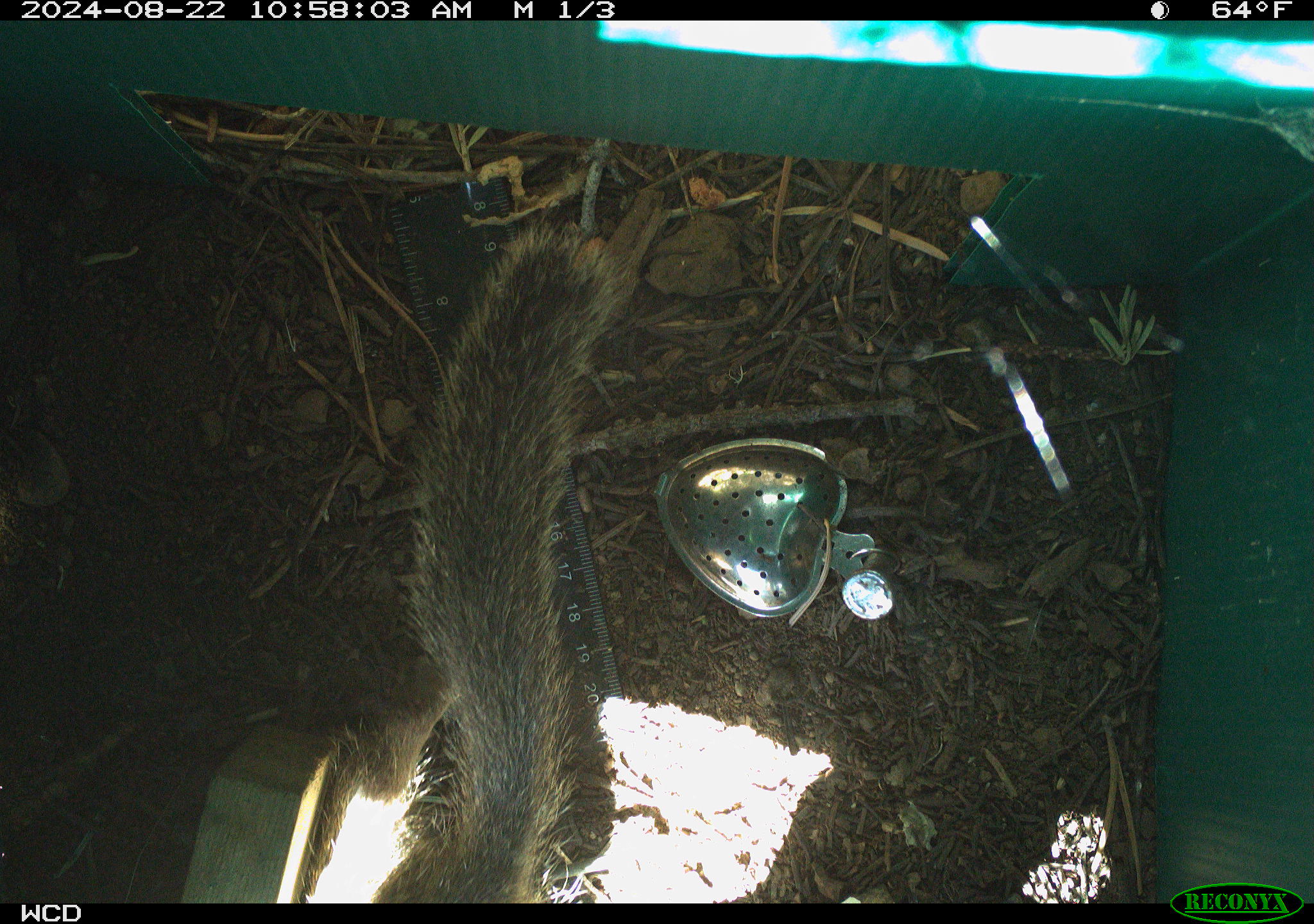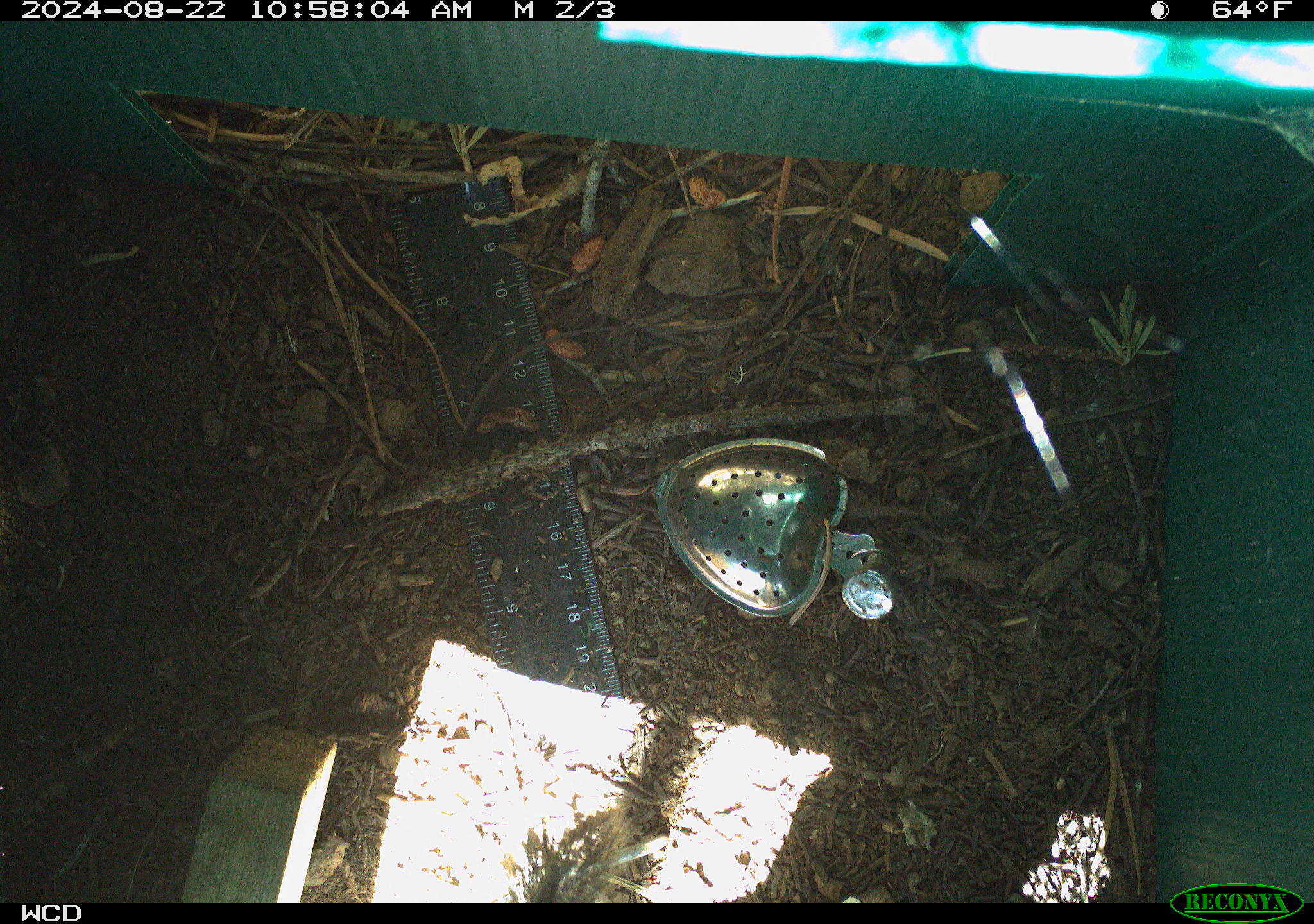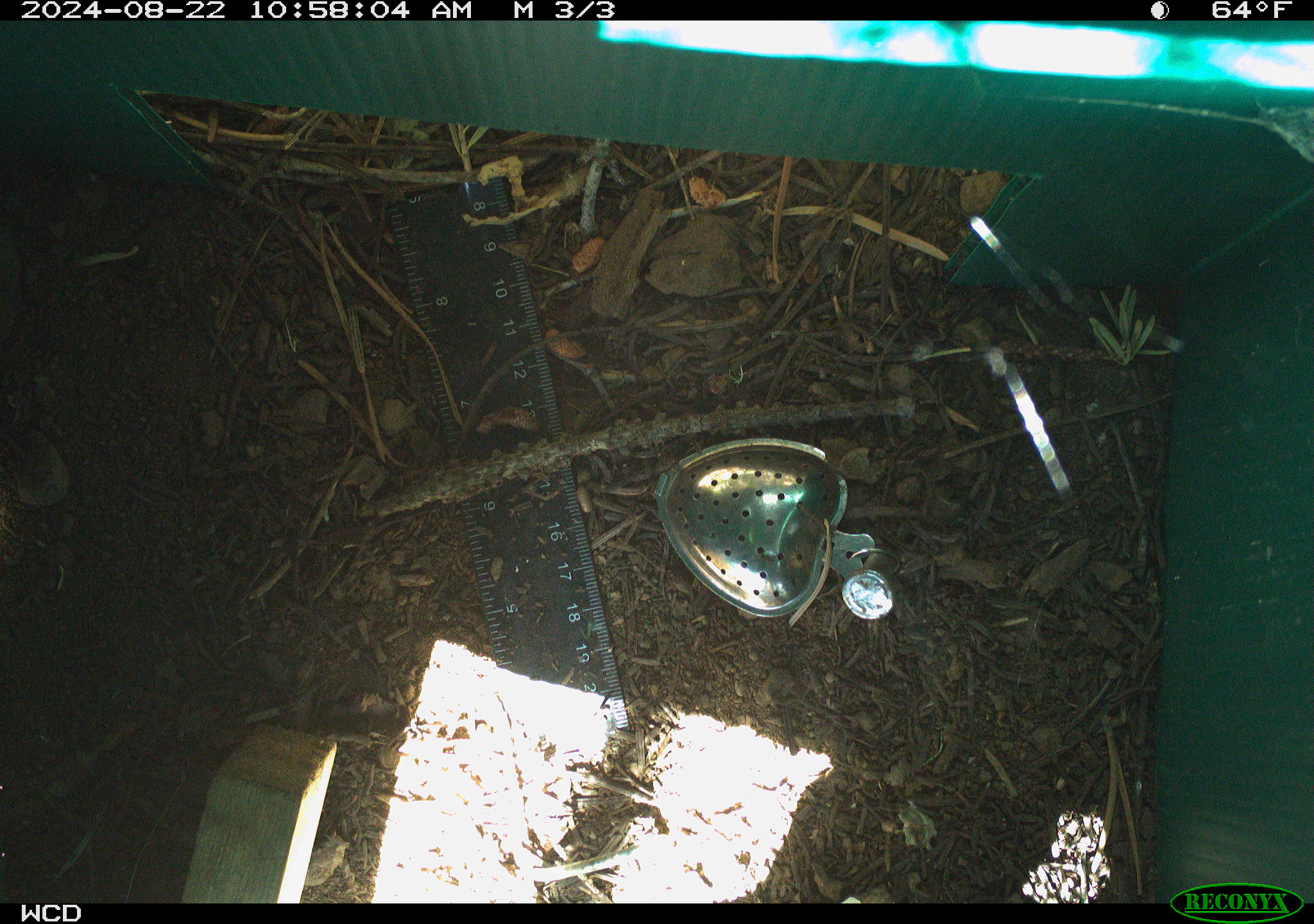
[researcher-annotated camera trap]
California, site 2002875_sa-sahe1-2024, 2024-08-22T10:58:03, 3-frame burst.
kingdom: Animalia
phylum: Chordata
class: Mammalia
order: Rodentia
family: Sciuridae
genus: Otospermophilus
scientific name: Otospermophilus beecheyi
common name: california ground squirrel